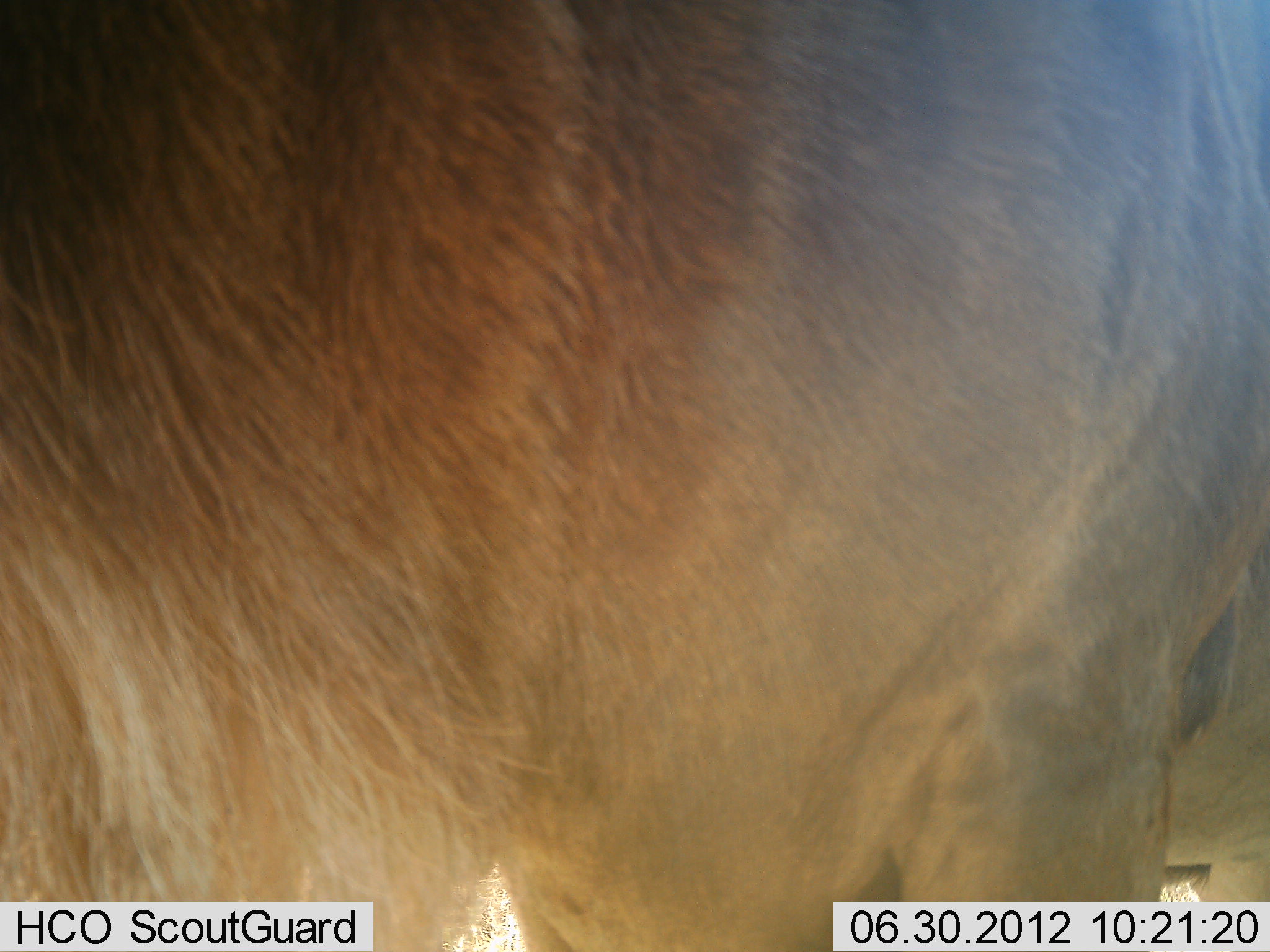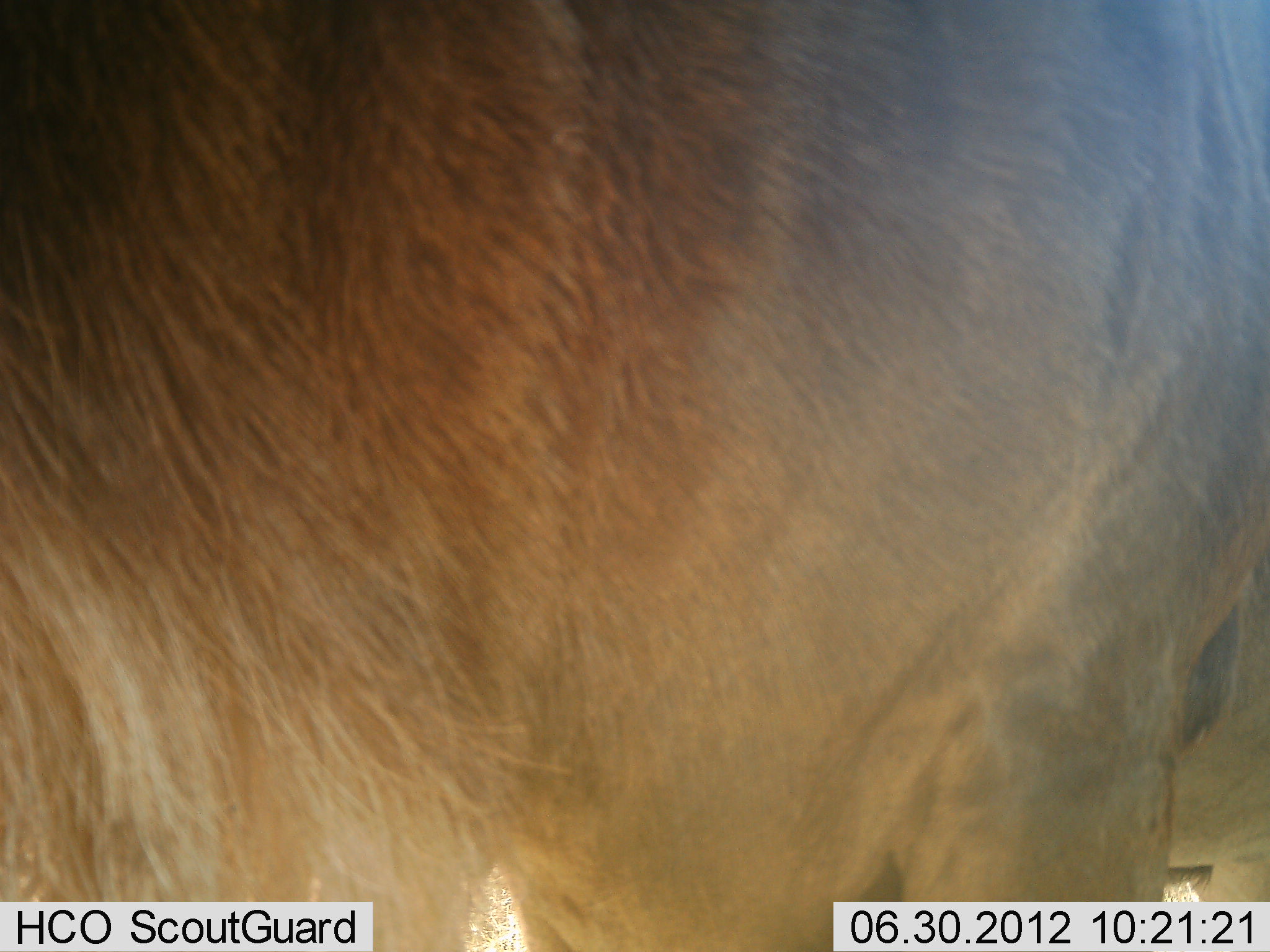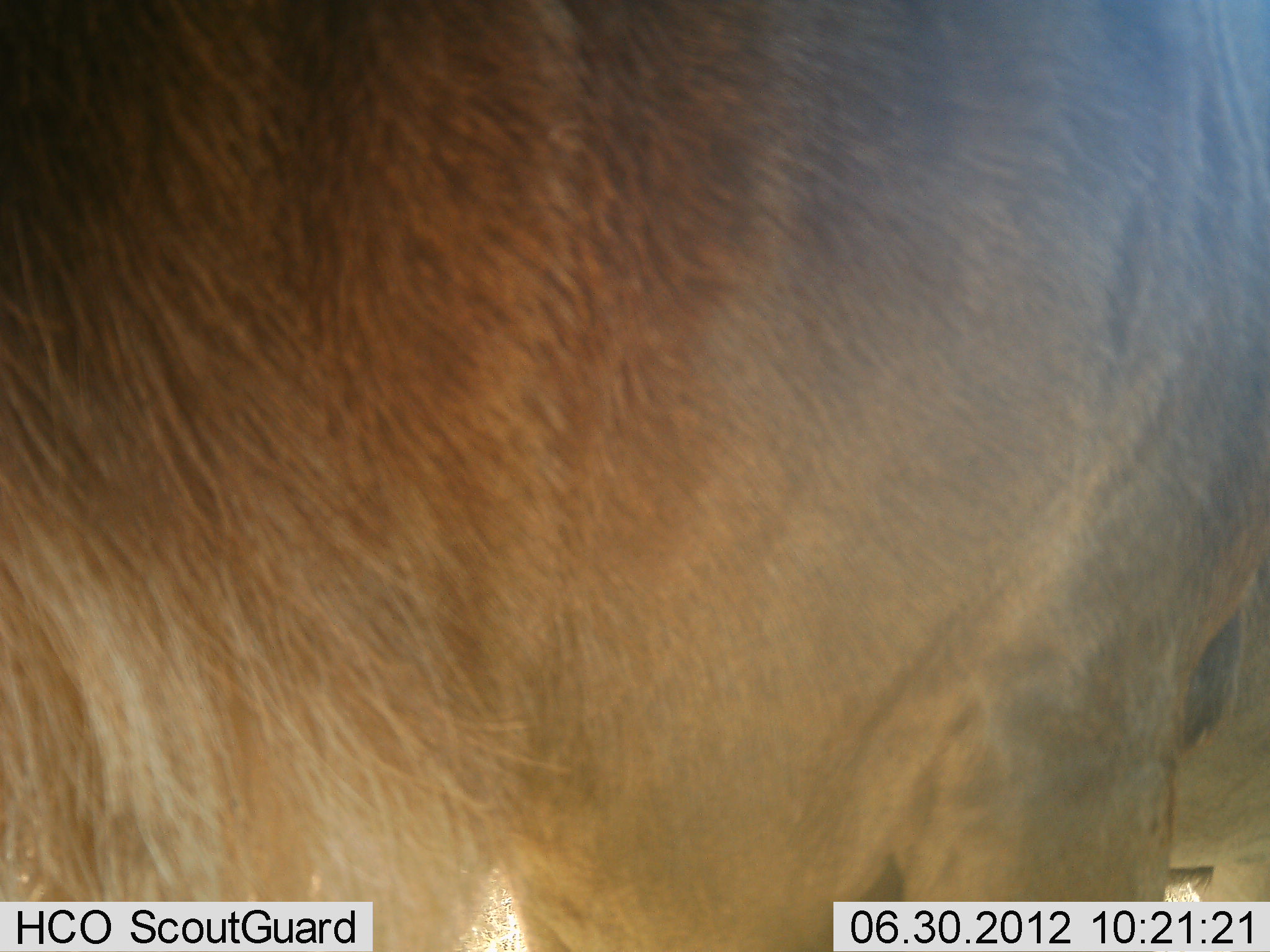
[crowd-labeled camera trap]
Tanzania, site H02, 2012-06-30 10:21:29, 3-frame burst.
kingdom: Animalia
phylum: Chordata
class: Mammalia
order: Artiodactyla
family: Bovidae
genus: Connochaetes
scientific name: Connochaetes taurinus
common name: blue wildebeest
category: wildebeest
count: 1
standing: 100%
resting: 0%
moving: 0%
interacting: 0%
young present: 0%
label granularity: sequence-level